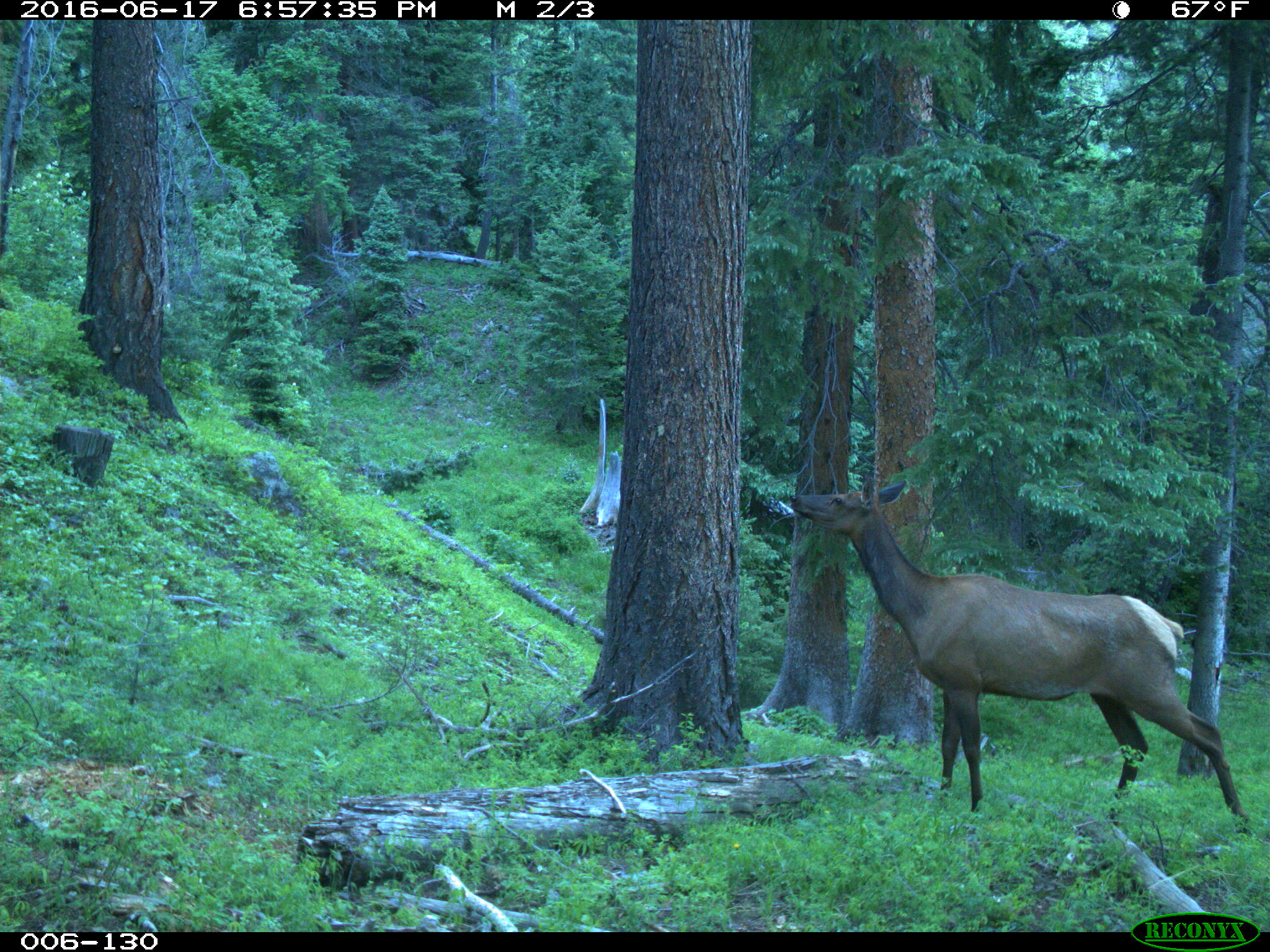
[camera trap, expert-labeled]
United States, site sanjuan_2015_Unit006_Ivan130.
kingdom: Animalia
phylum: Chordata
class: Mammalia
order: Artiodactyla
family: Cervidae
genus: Cervus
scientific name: Cervus elaphus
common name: red deer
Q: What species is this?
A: Cervus elaphus (red deer).